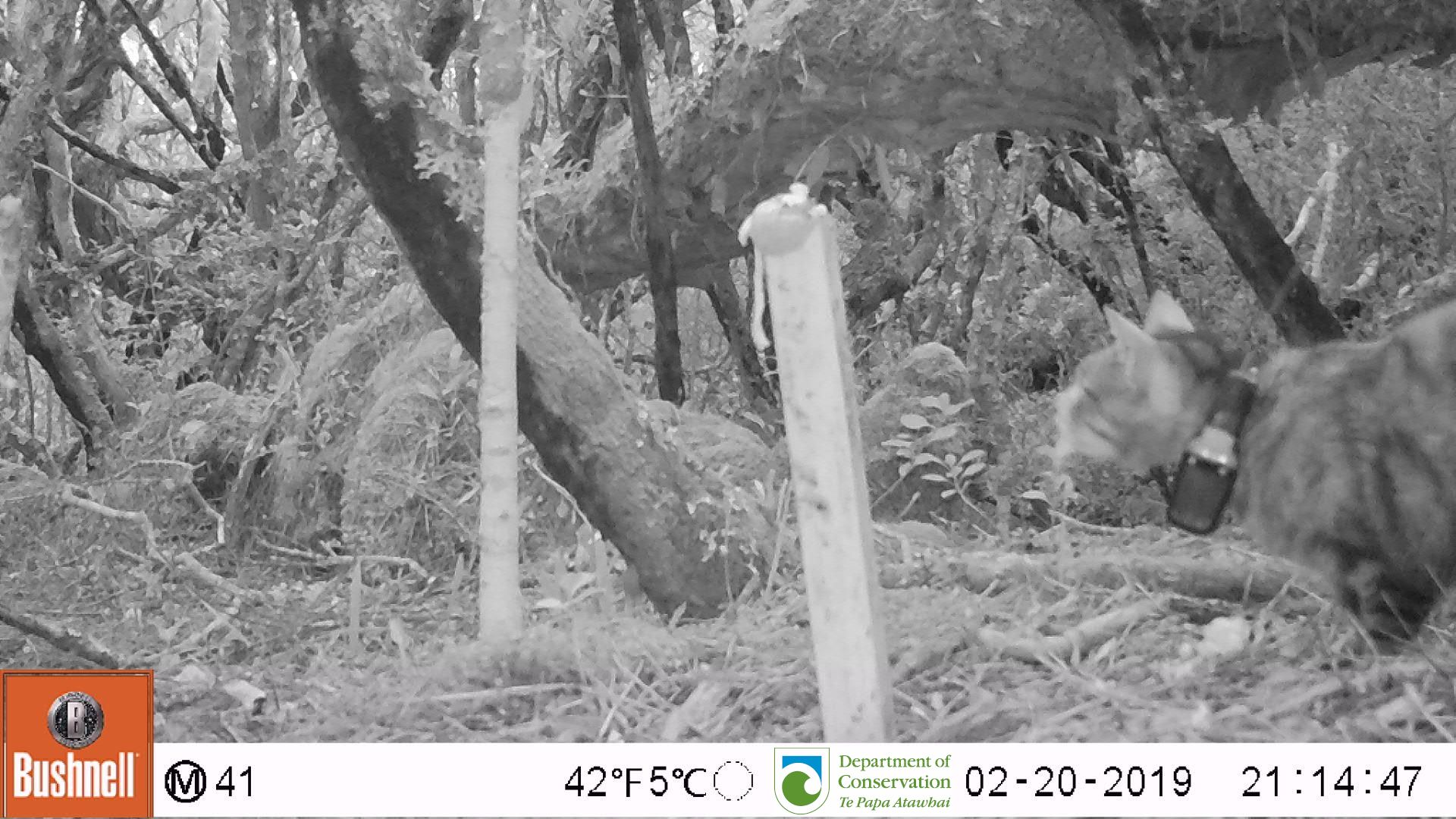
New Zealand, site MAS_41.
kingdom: Animalia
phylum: Chordata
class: Mammalia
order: Carnivora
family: Felidae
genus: Felis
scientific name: Felis catus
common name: domestic cat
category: cat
Cat (domestic cat) (Felis catus).